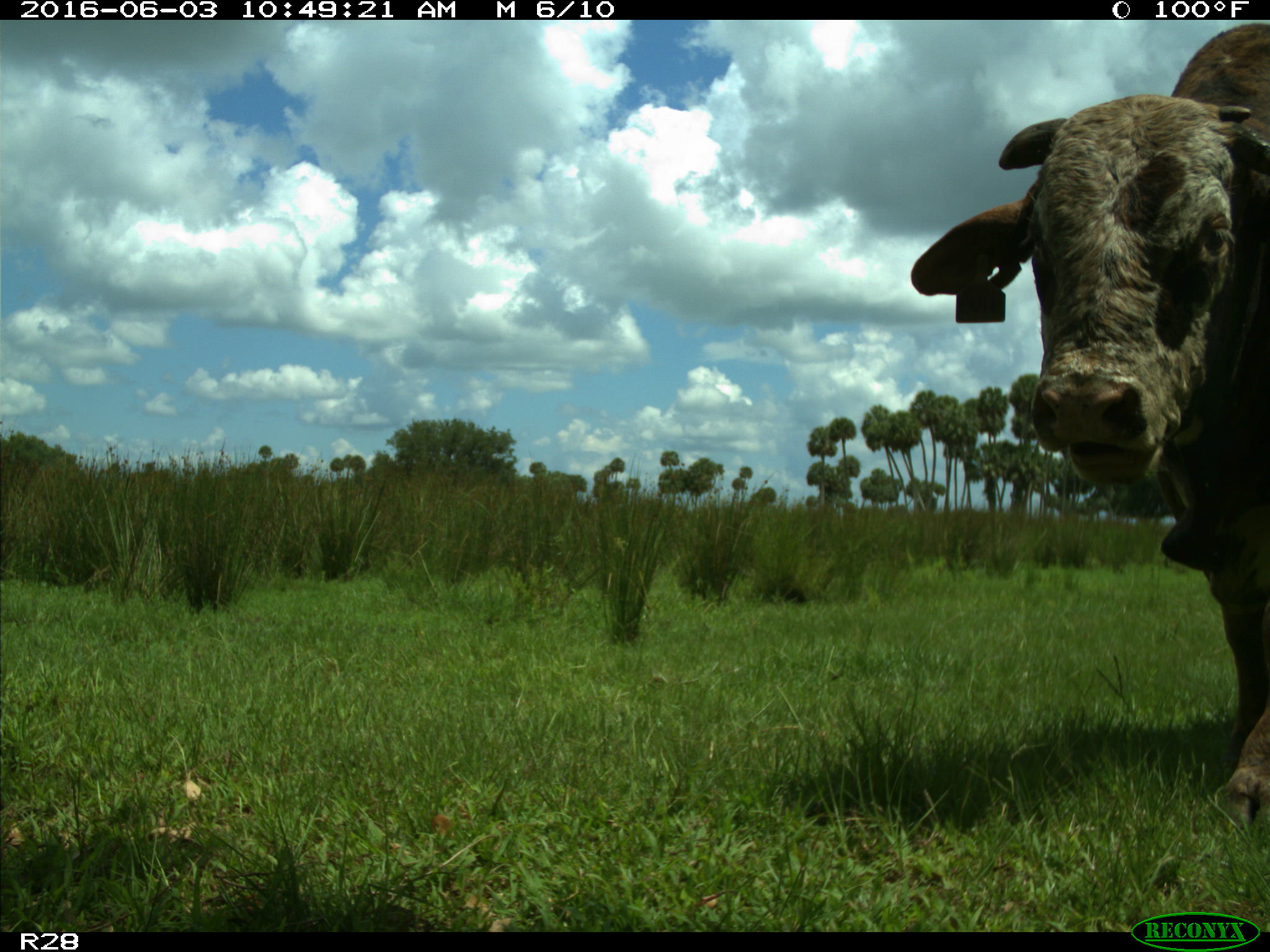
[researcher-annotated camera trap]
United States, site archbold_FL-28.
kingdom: Animalia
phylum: Chordata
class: Mammalia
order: Artiodactyla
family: Bovidae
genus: Bos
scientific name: Bos taurus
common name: domestic cow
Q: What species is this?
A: Bos taurus (domestic cow).